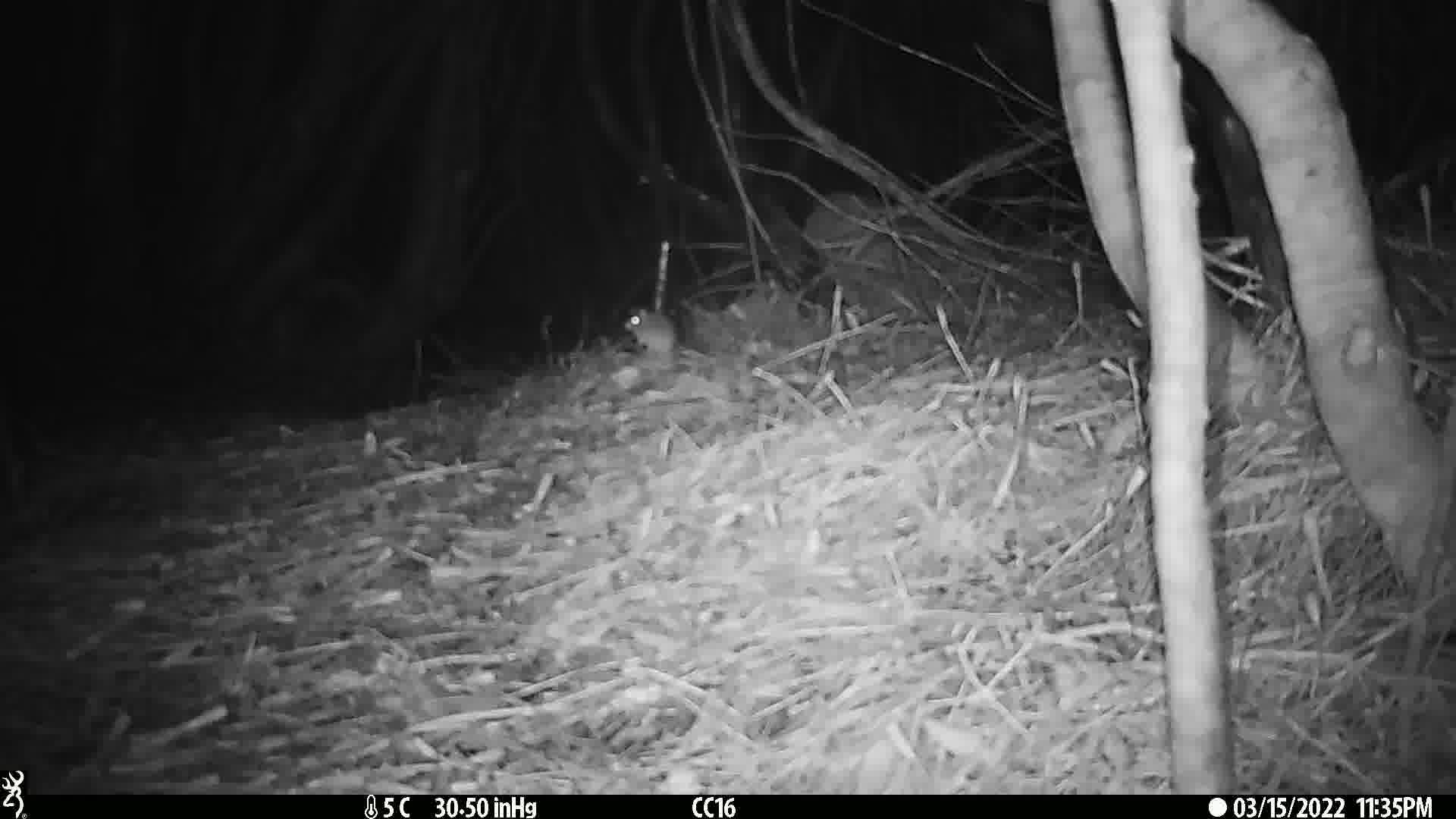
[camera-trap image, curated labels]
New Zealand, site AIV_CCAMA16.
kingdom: Animalia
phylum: Chordata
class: Mammalia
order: Rodentia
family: Muridae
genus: Mus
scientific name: Mus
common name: mouse